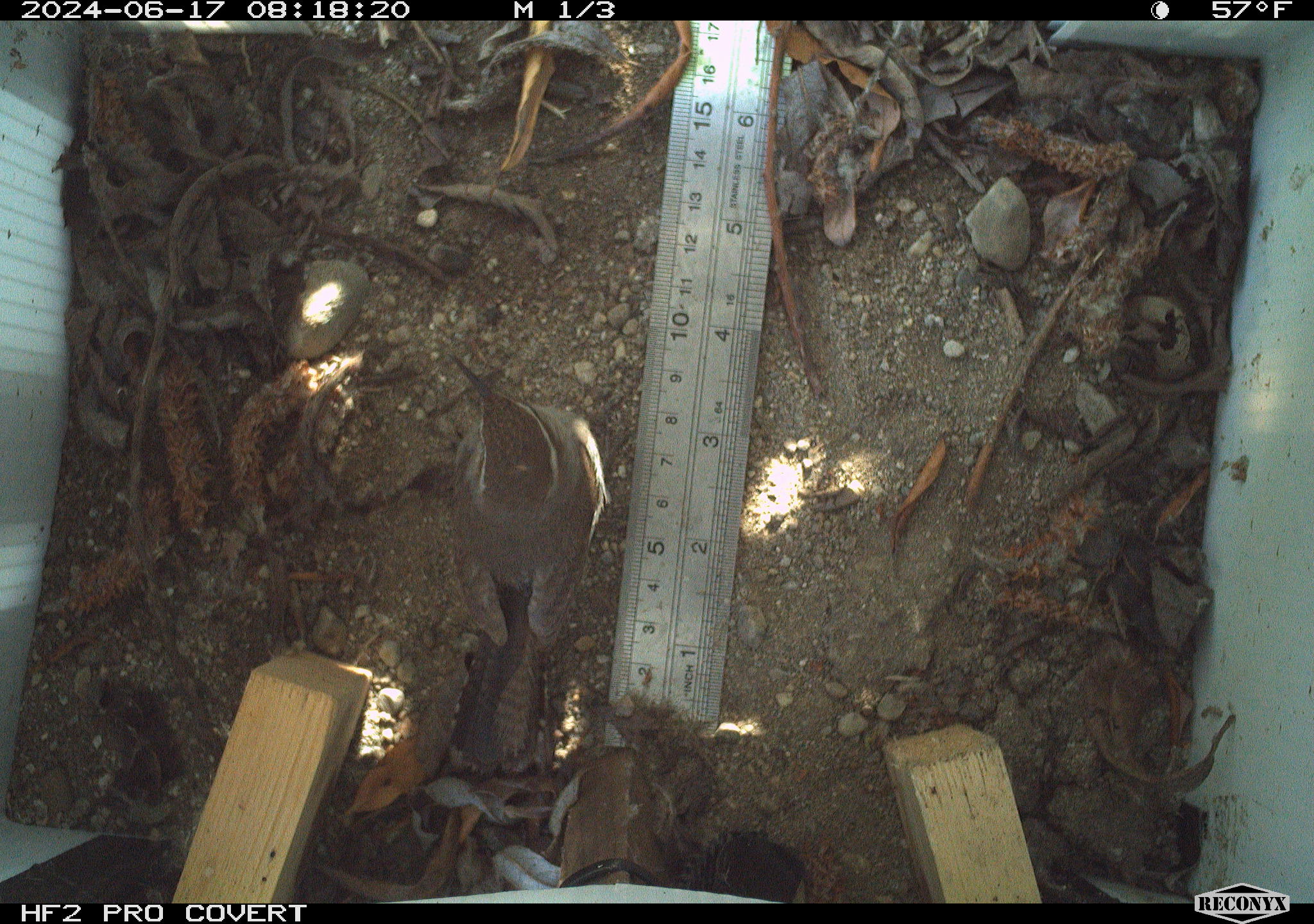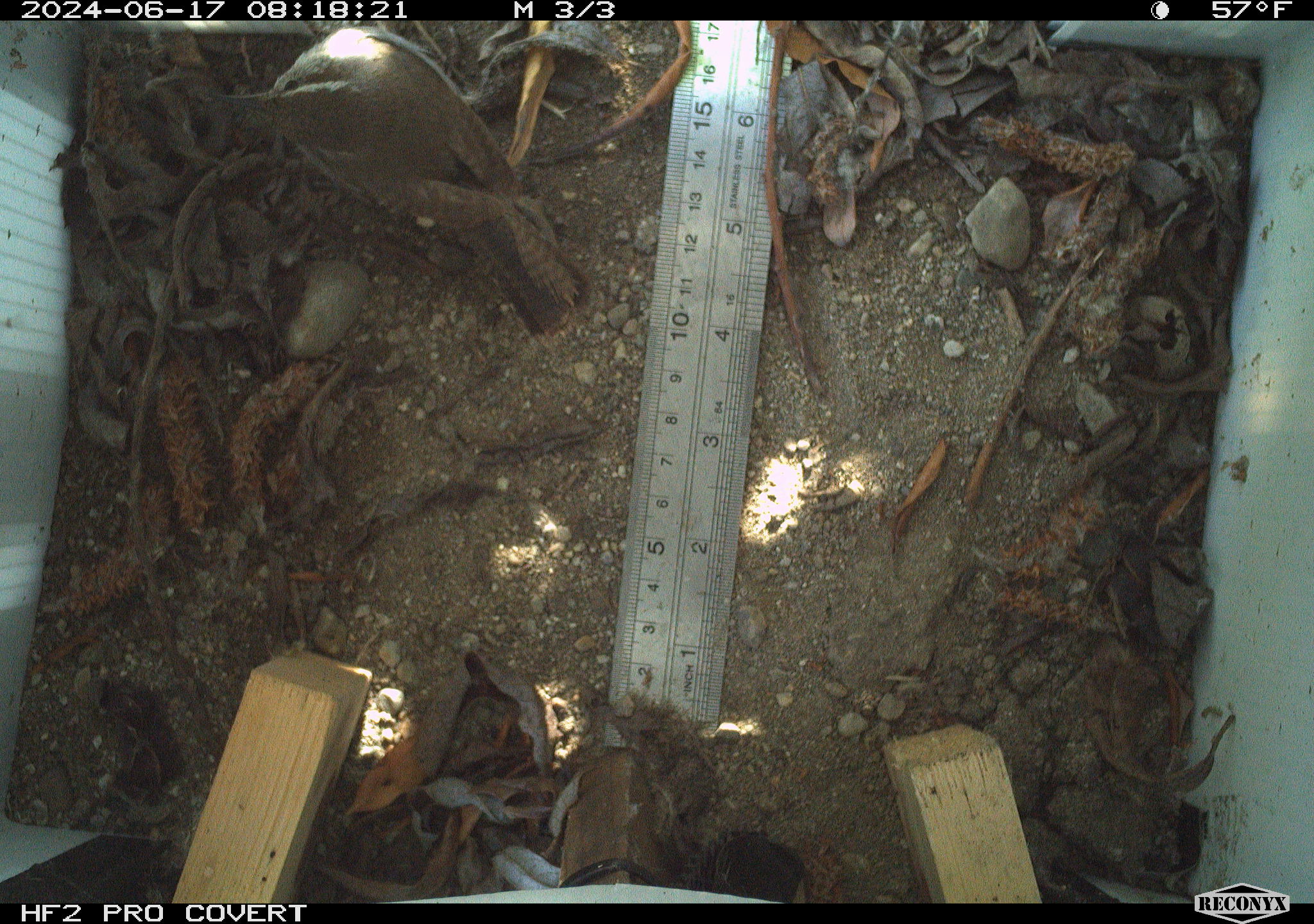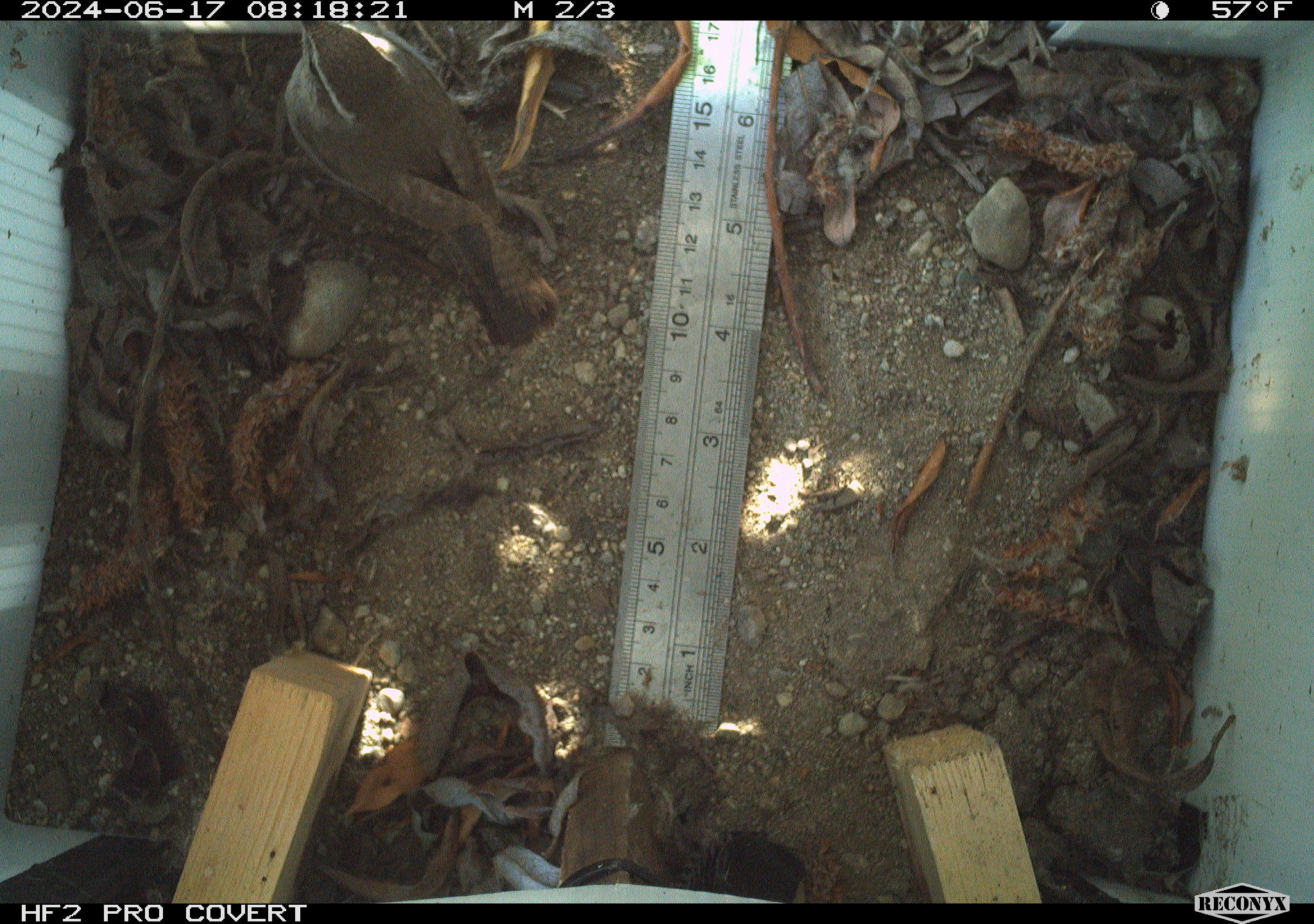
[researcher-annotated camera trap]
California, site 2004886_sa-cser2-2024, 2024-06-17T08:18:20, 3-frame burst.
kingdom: Animalia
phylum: Chordata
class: Aves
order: Passeriformes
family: Troglodytidae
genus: Thryomanes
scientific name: Thryomanes bewickii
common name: bewick's wren